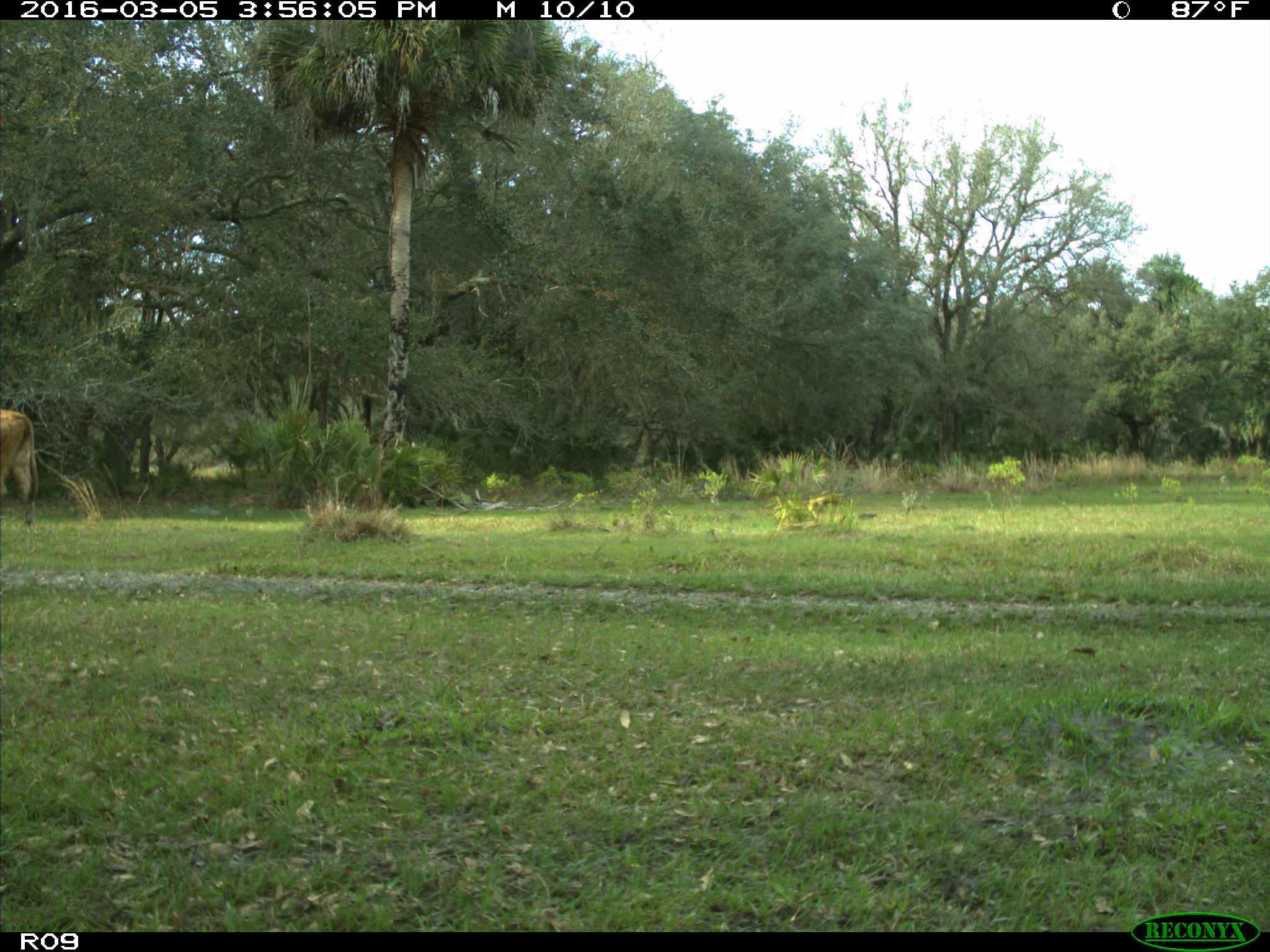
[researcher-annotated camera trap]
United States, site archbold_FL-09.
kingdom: Animalia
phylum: Chordata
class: Mammalia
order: Artiodactyla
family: Bovidae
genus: Bos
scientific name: Bos taurus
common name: domestic cow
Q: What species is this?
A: Bos taurus (domestic cow).